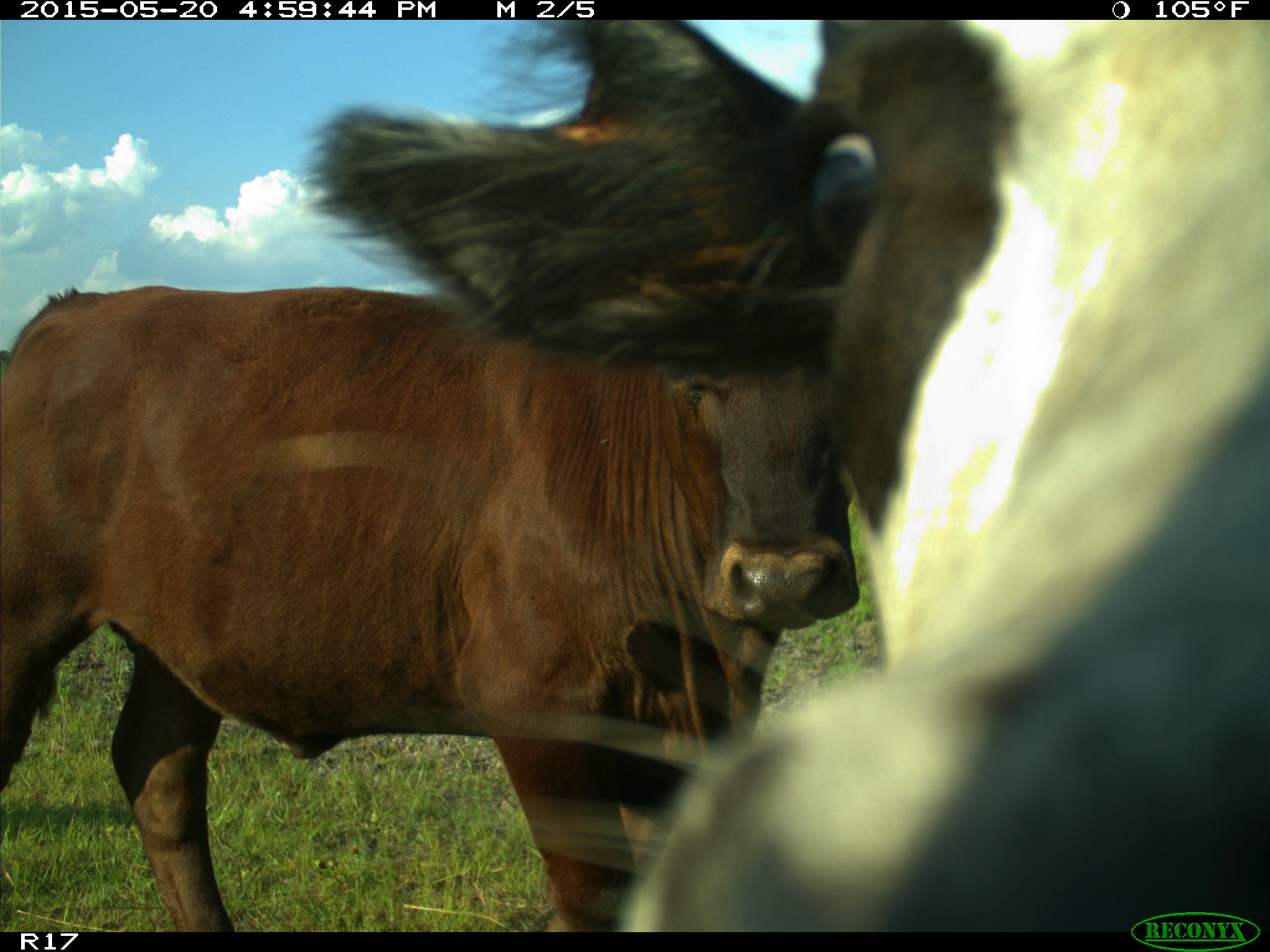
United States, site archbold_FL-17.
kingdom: Animalia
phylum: Chordata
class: Mammalia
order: Artiodactyla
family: Bovidae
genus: Bos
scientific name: Bos taurus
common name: domestic cow